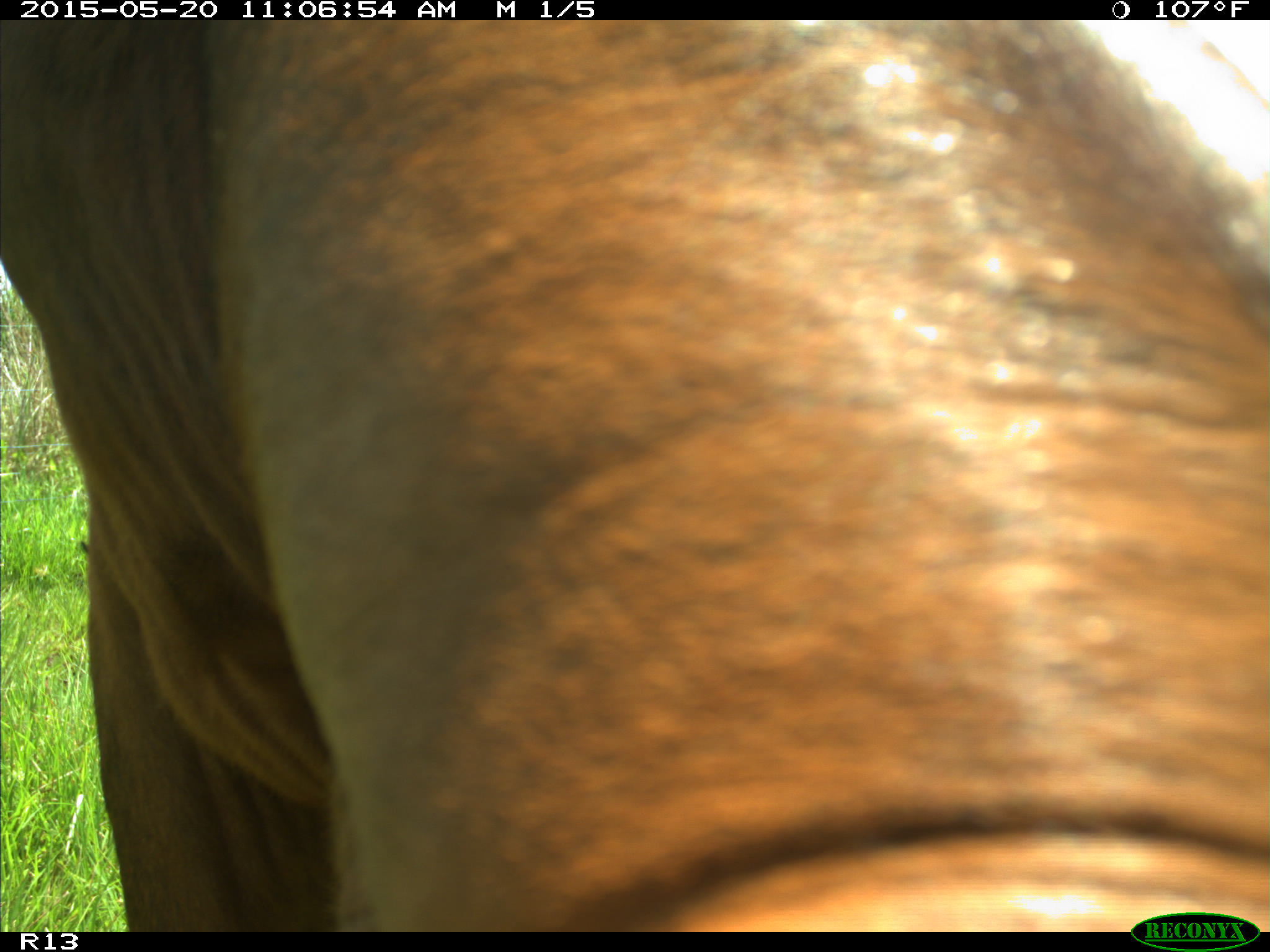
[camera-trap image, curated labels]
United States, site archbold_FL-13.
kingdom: Animalia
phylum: Chordata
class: Mammalia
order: Artiodactyla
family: Bovidae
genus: Bos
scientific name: Bos taurus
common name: domestic cow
Bos taurus (domestic cow).